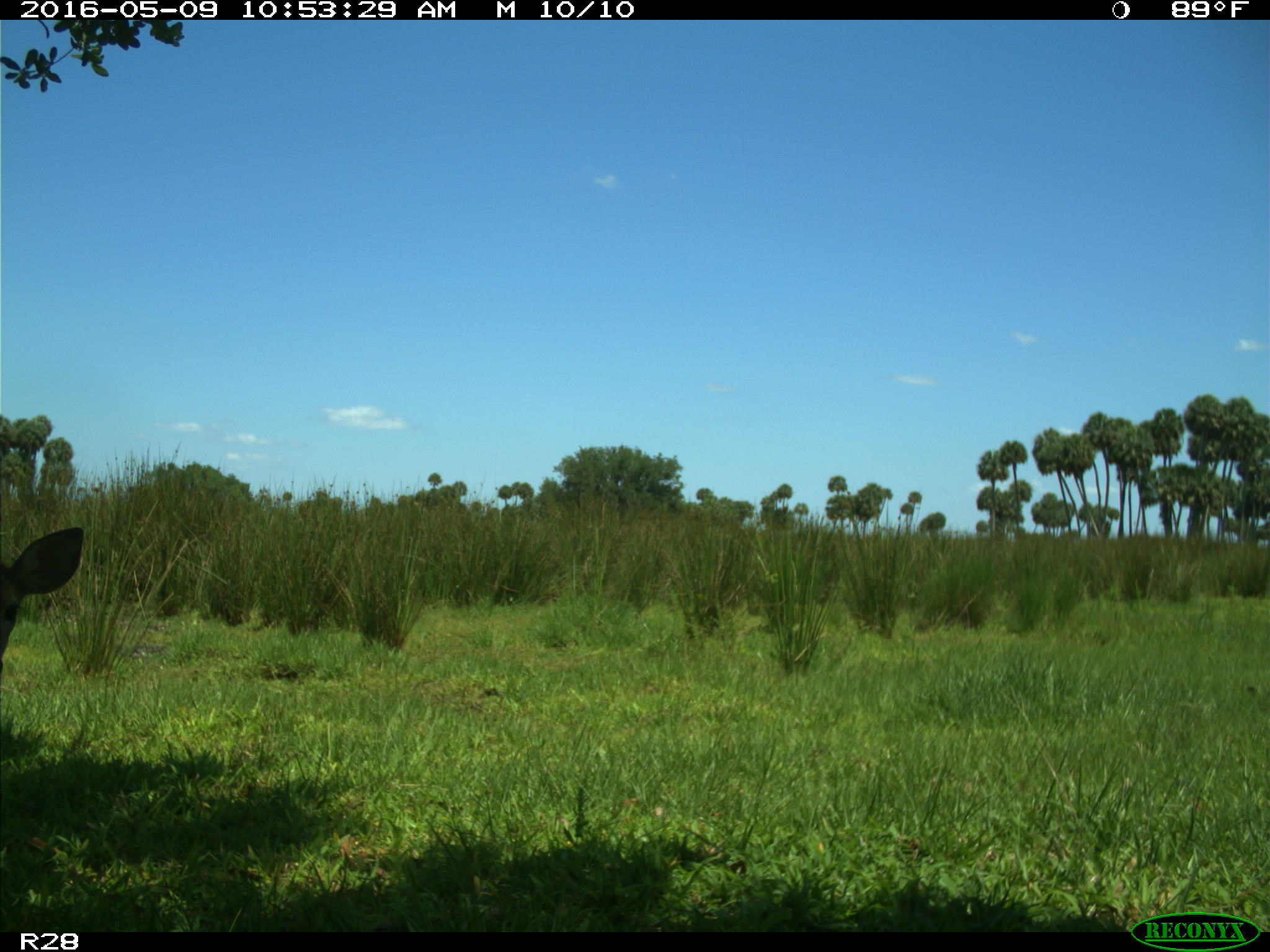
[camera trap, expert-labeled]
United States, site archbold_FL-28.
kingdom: Animalia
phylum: Chordata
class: Mammalia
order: Artiodactyla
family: Cervidae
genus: Odocoileus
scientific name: Odocoileus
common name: deer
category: unidentified deer